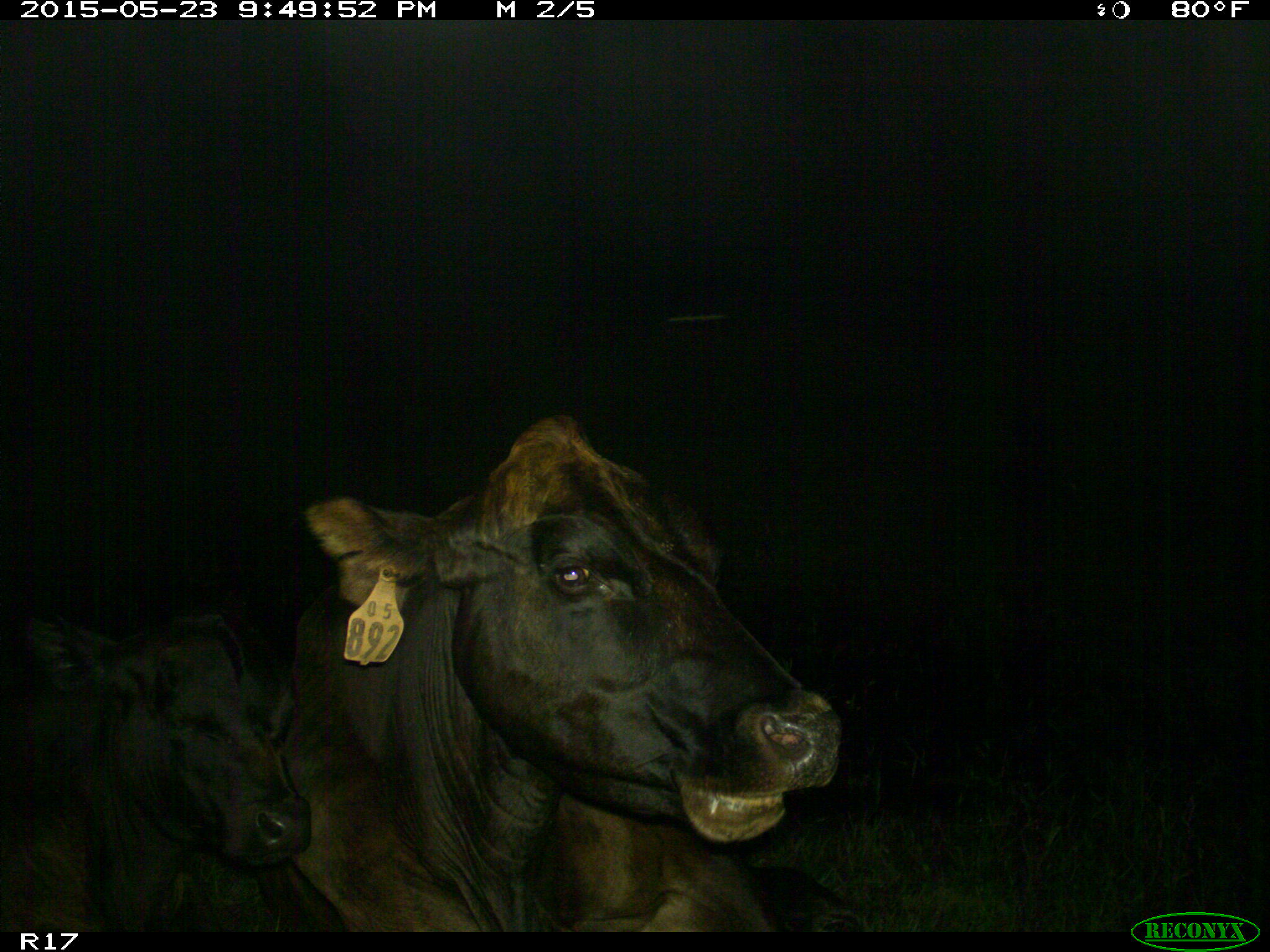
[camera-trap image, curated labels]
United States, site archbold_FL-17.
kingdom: Animalia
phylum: Chordata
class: Mammalia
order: Artiodactyla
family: Bovidae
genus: Bos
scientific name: Bos taurus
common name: domestic cow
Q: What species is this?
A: Bos taurus (domestic cow).